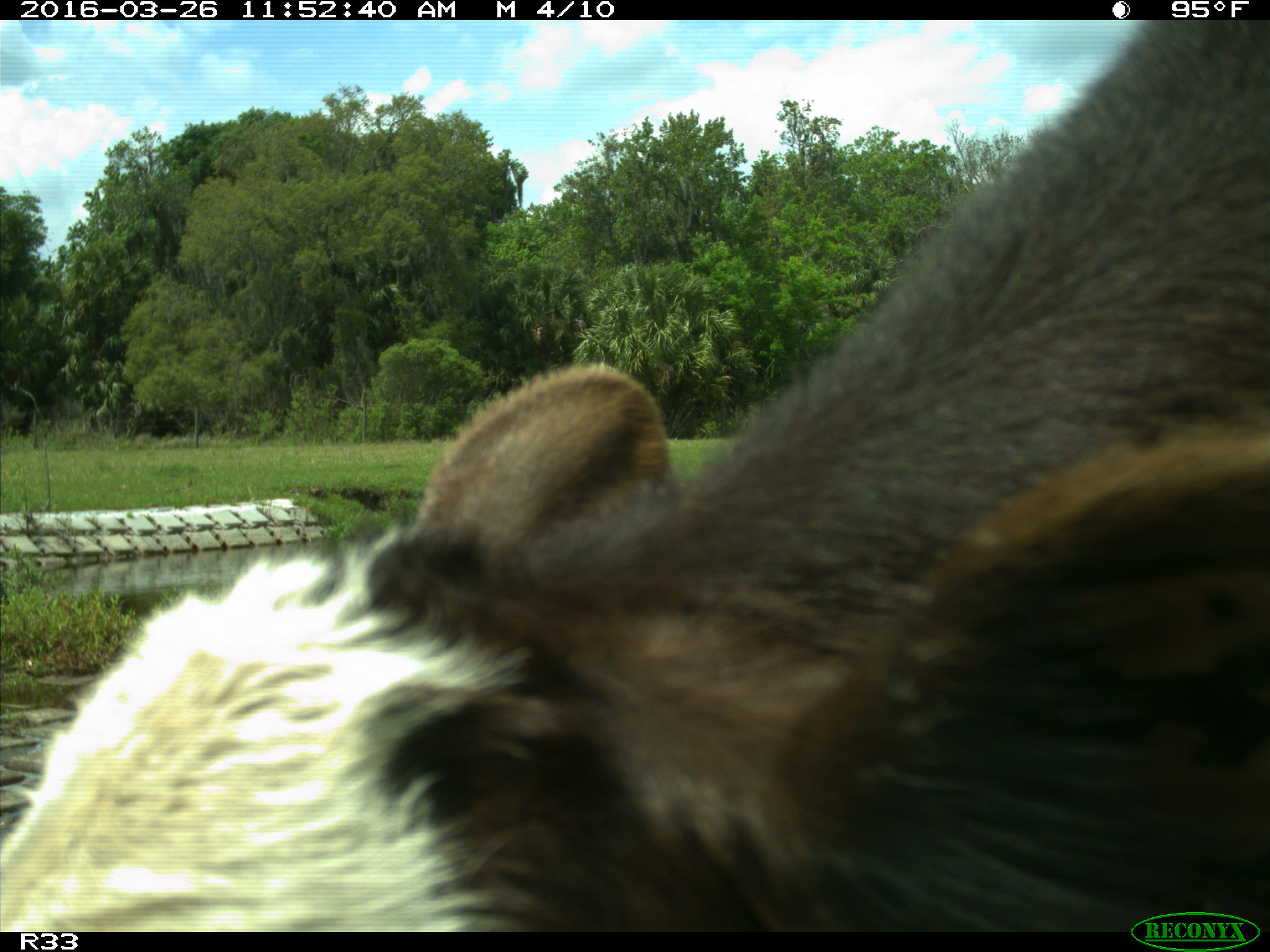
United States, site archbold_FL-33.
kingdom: Animalia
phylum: Chordata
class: Mammalia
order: Artiodactyla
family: Bovidae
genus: Bos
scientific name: Bos taurus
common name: domestic cow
Bos taurus (domestic cow).